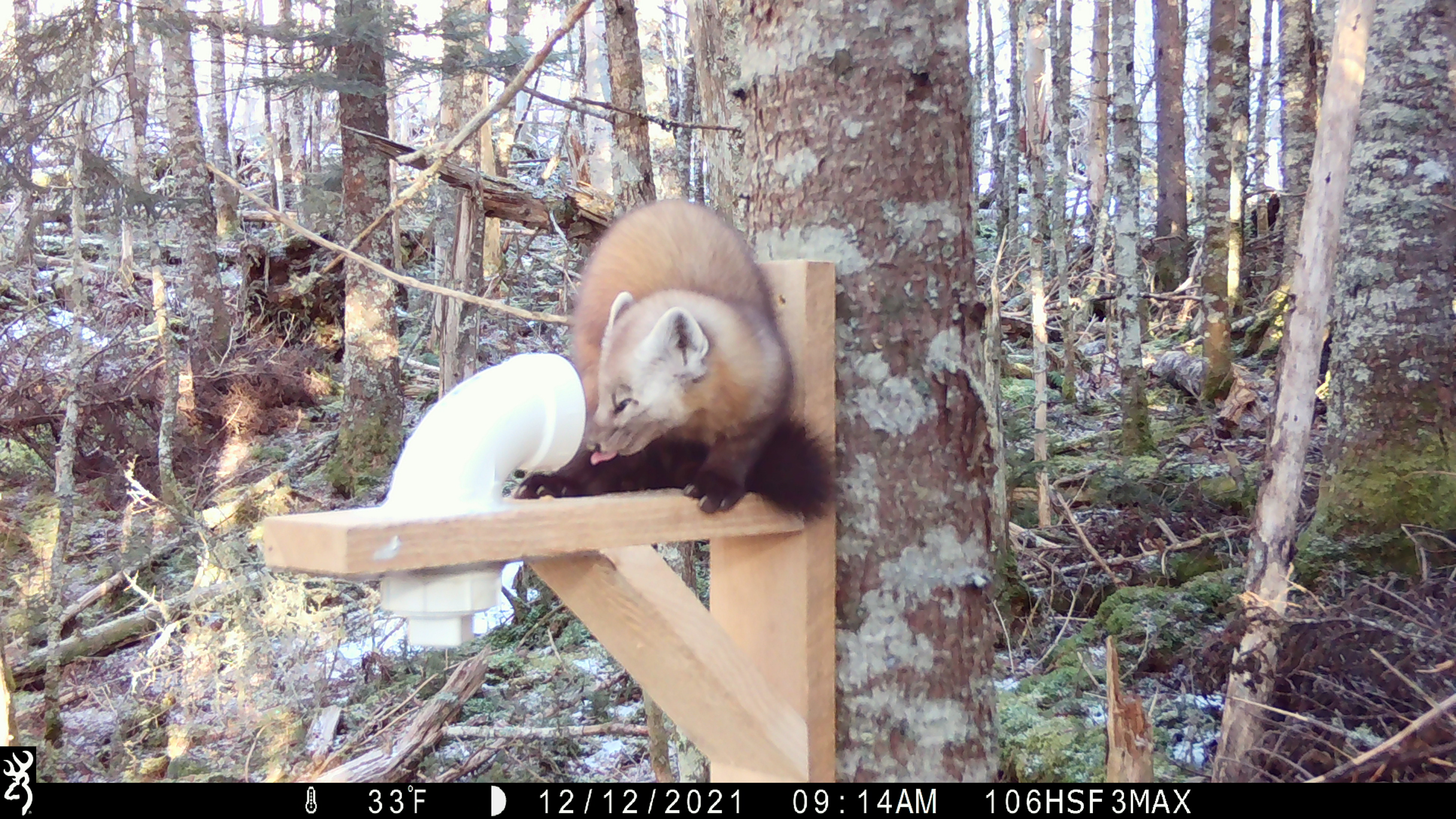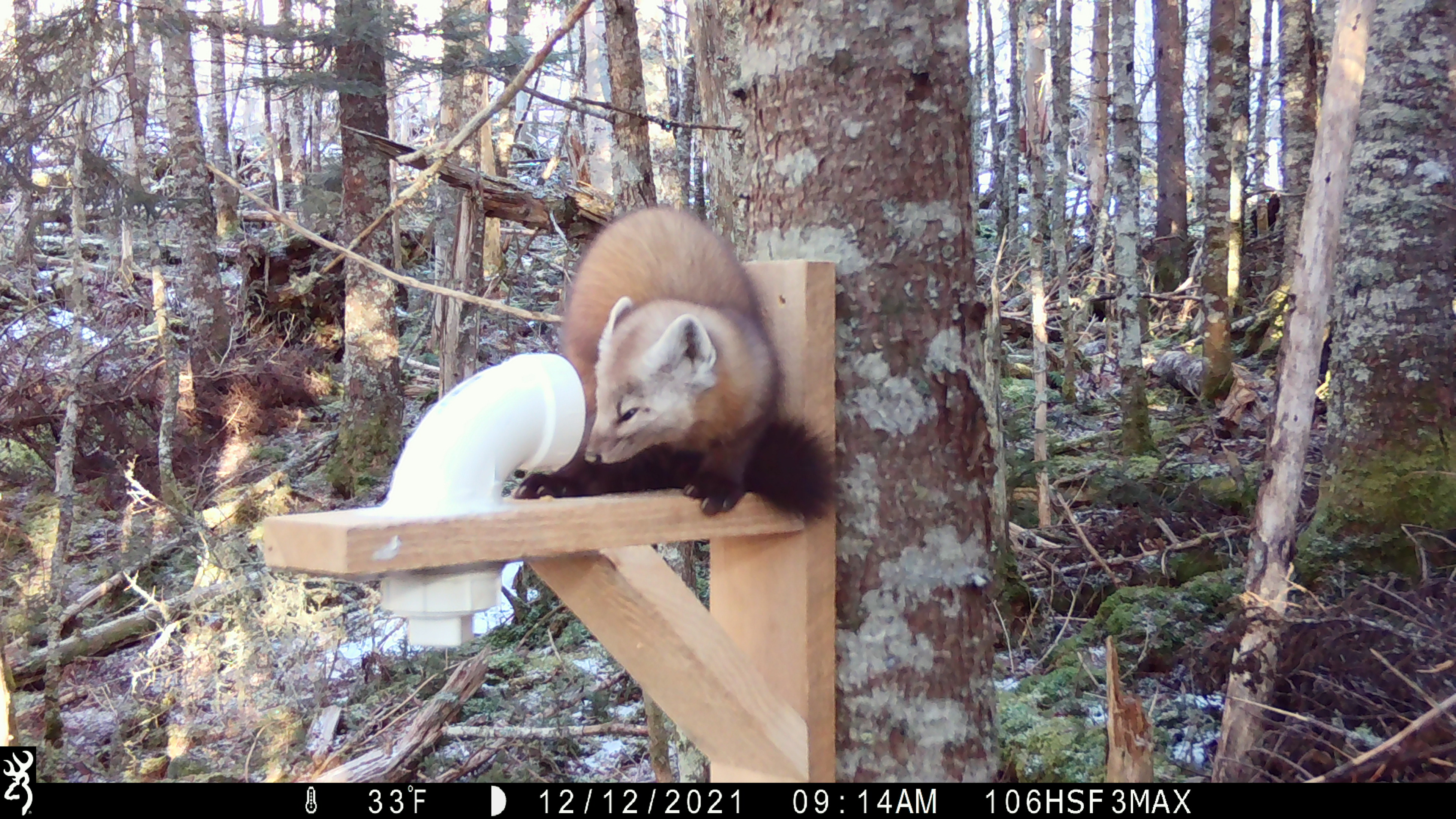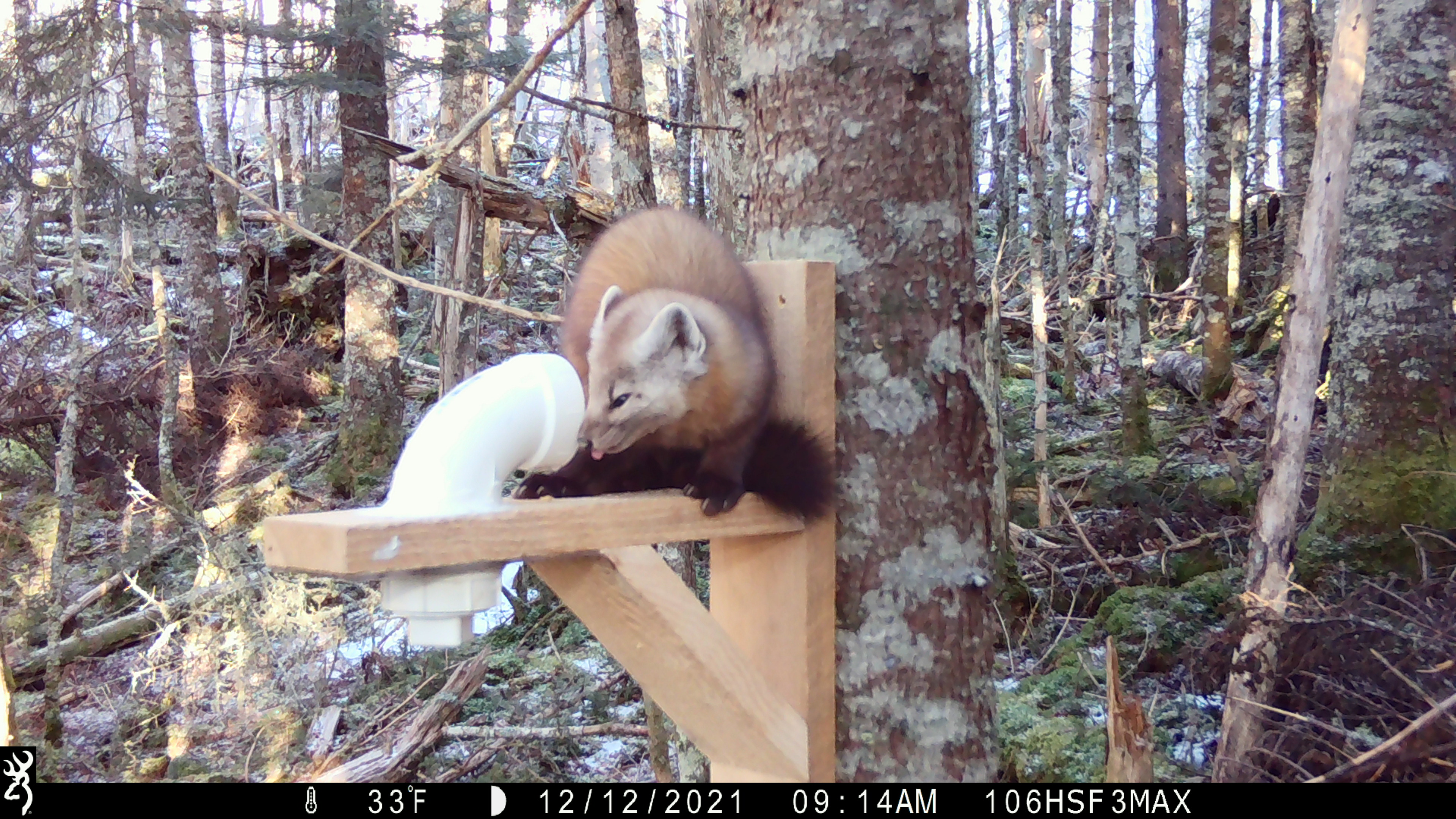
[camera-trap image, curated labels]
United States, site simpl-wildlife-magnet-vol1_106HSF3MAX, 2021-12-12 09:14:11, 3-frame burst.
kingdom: Animalia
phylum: Chordata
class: Mammalia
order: Carnivora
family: Mustelidae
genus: Martes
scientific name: Martes americana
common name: american marten